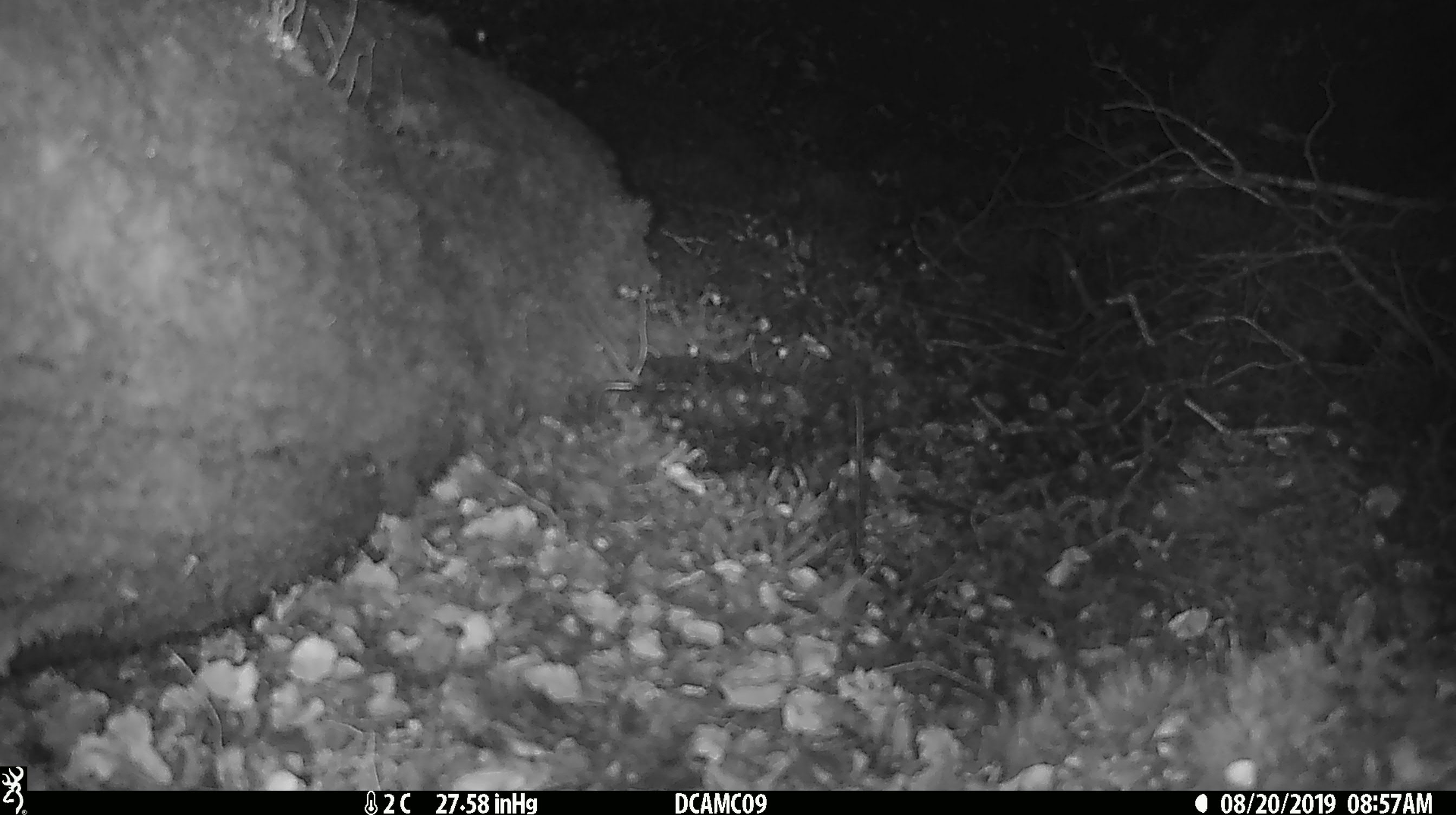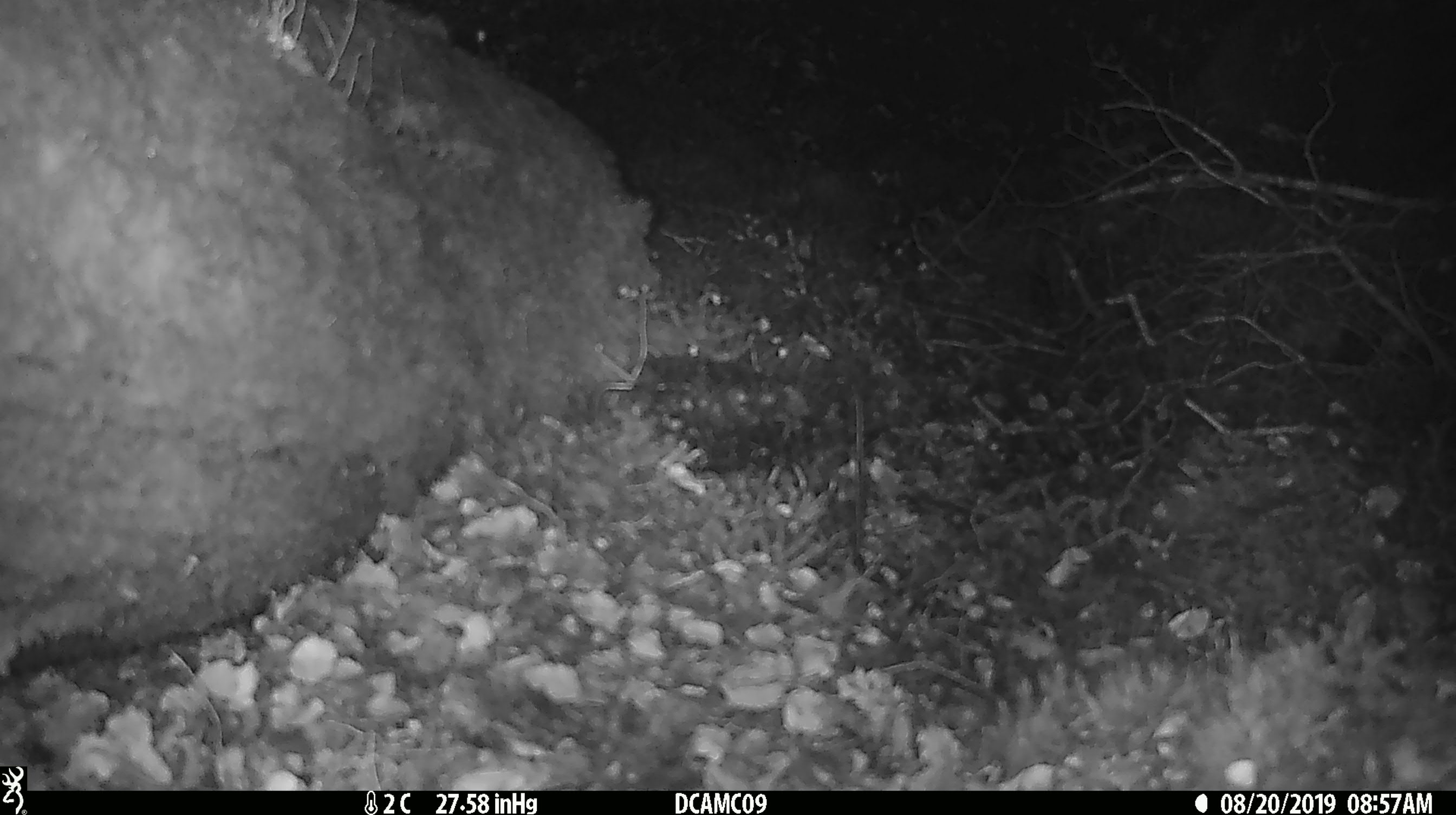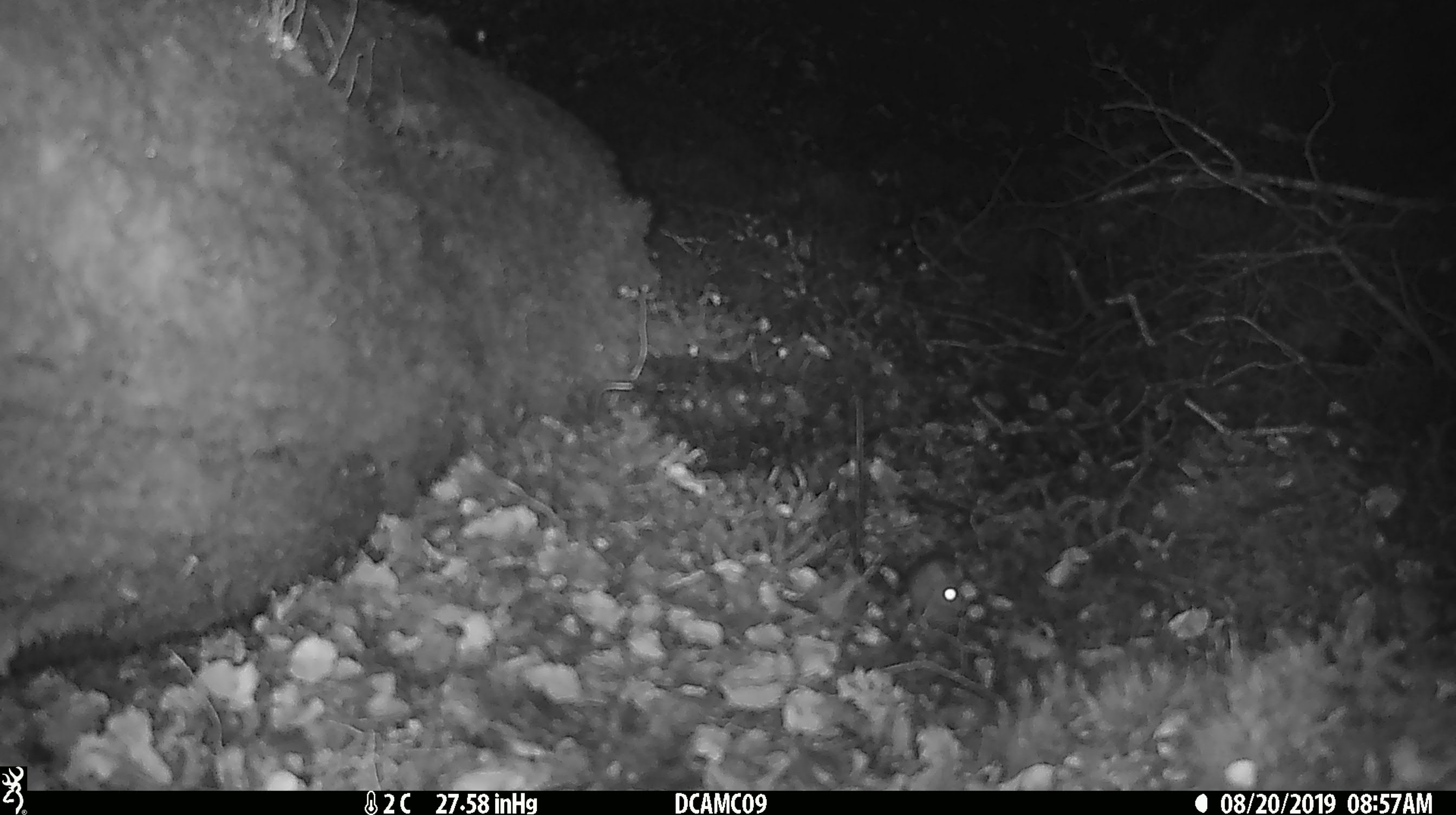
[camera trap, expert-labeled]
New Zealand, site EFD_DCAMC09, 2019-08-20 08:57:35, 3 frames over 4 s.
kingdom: Animalia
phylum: Chordata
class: Mammalia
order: Rodentia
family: Muridae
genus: Mus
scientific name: Mus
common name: mouse